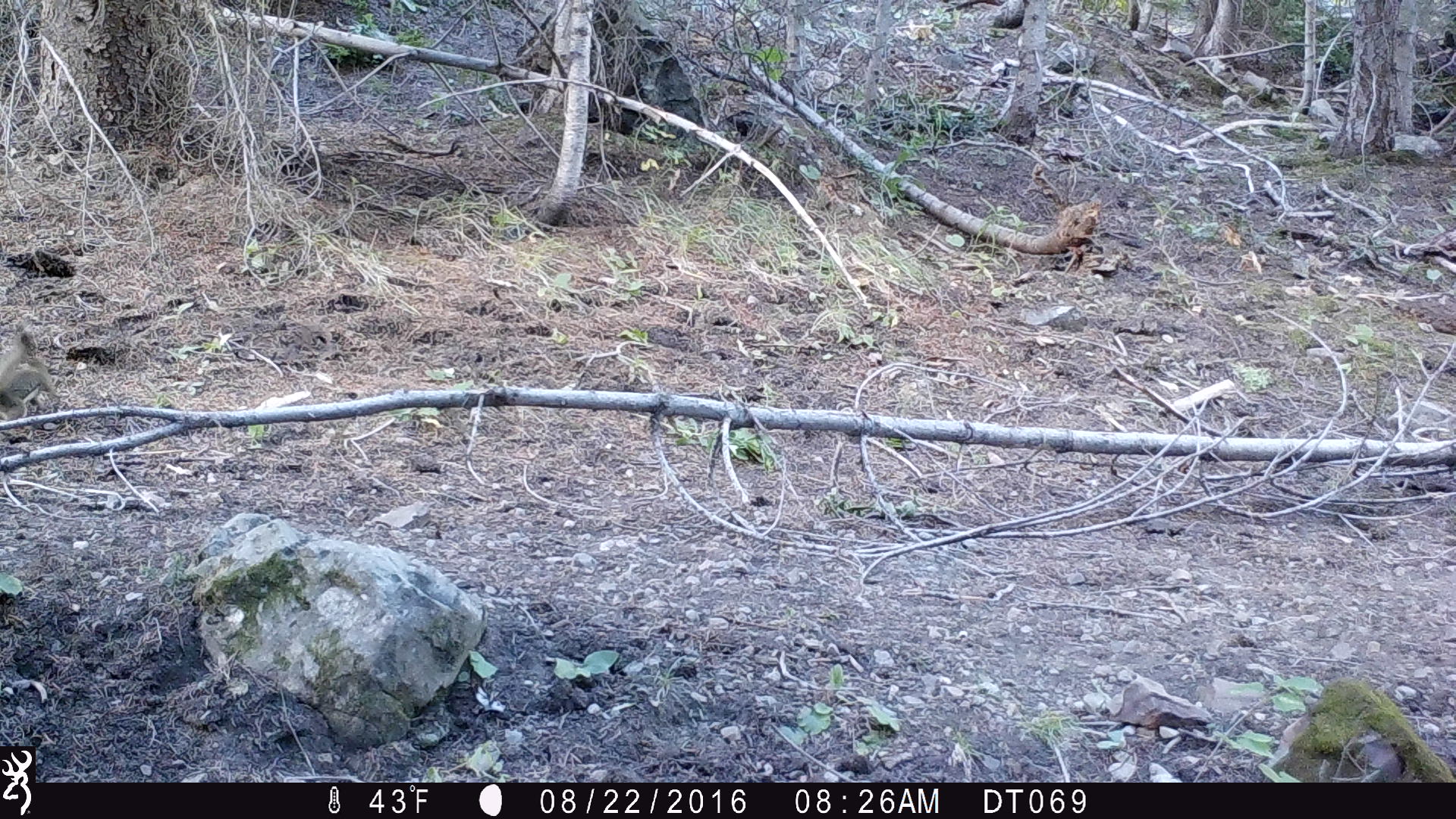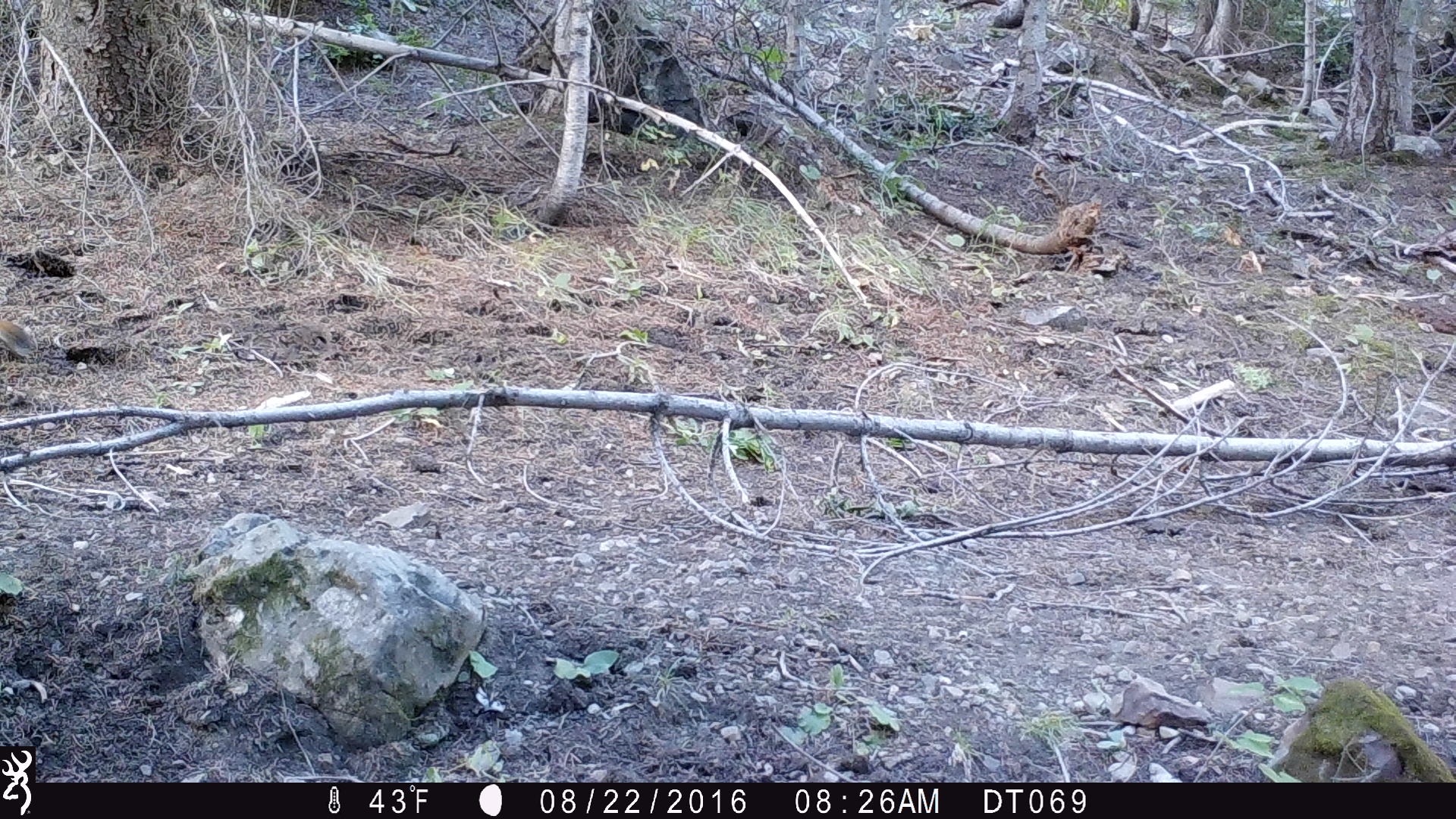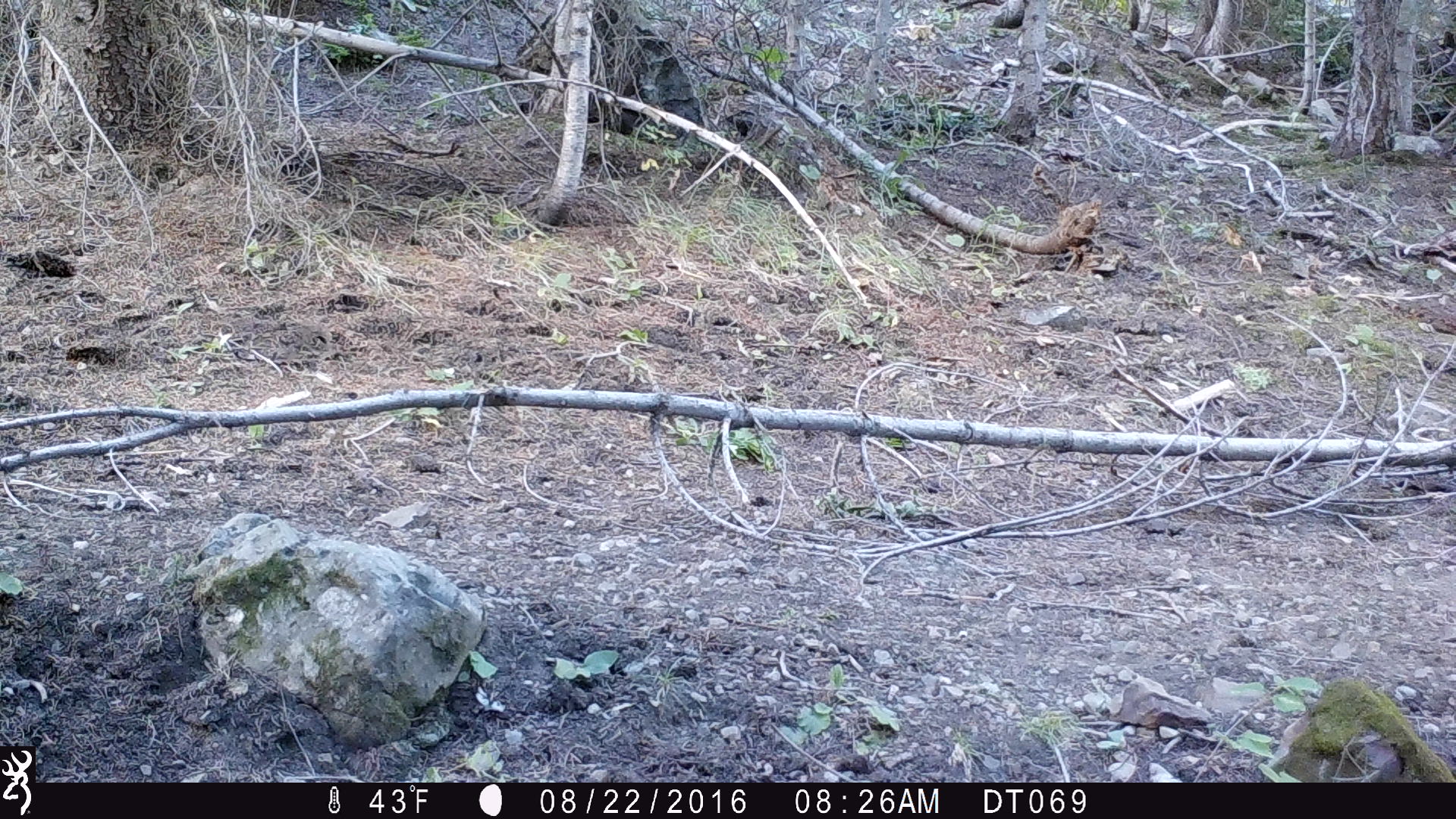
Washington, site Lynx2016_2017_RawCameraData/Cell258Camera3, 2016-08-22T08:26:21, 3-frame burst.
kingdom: Animalia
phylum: Chordata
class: Mammalia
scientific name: Mammalia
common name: small mammal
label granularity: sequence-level